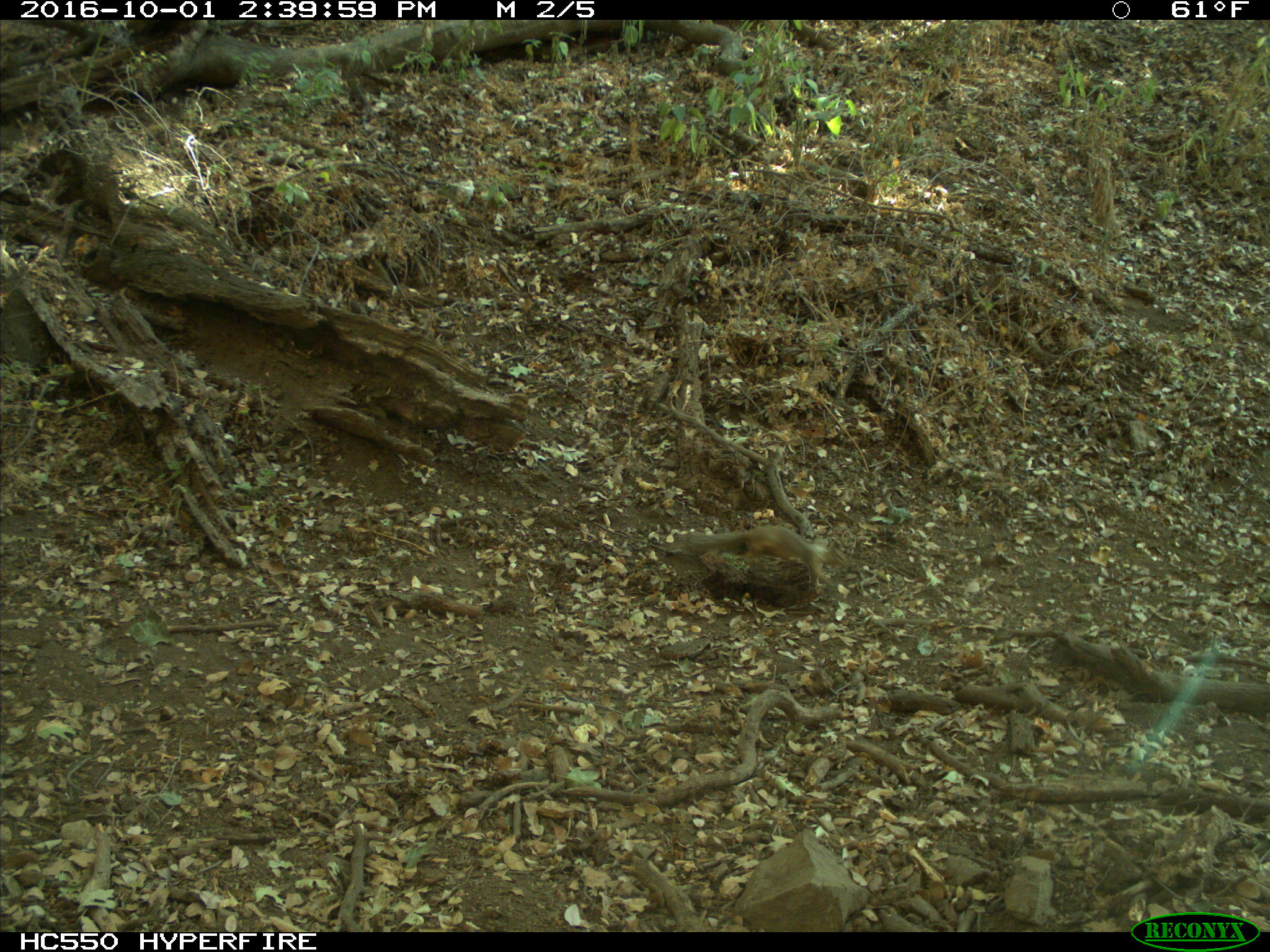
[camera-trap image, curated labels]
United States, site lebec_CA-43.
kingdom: Animalia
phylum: Chordata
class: Mammalia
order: Rodentia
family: Sciuridae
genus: Otospermophilus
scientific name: Otospermophilus beecheyi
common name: california ground squirrel